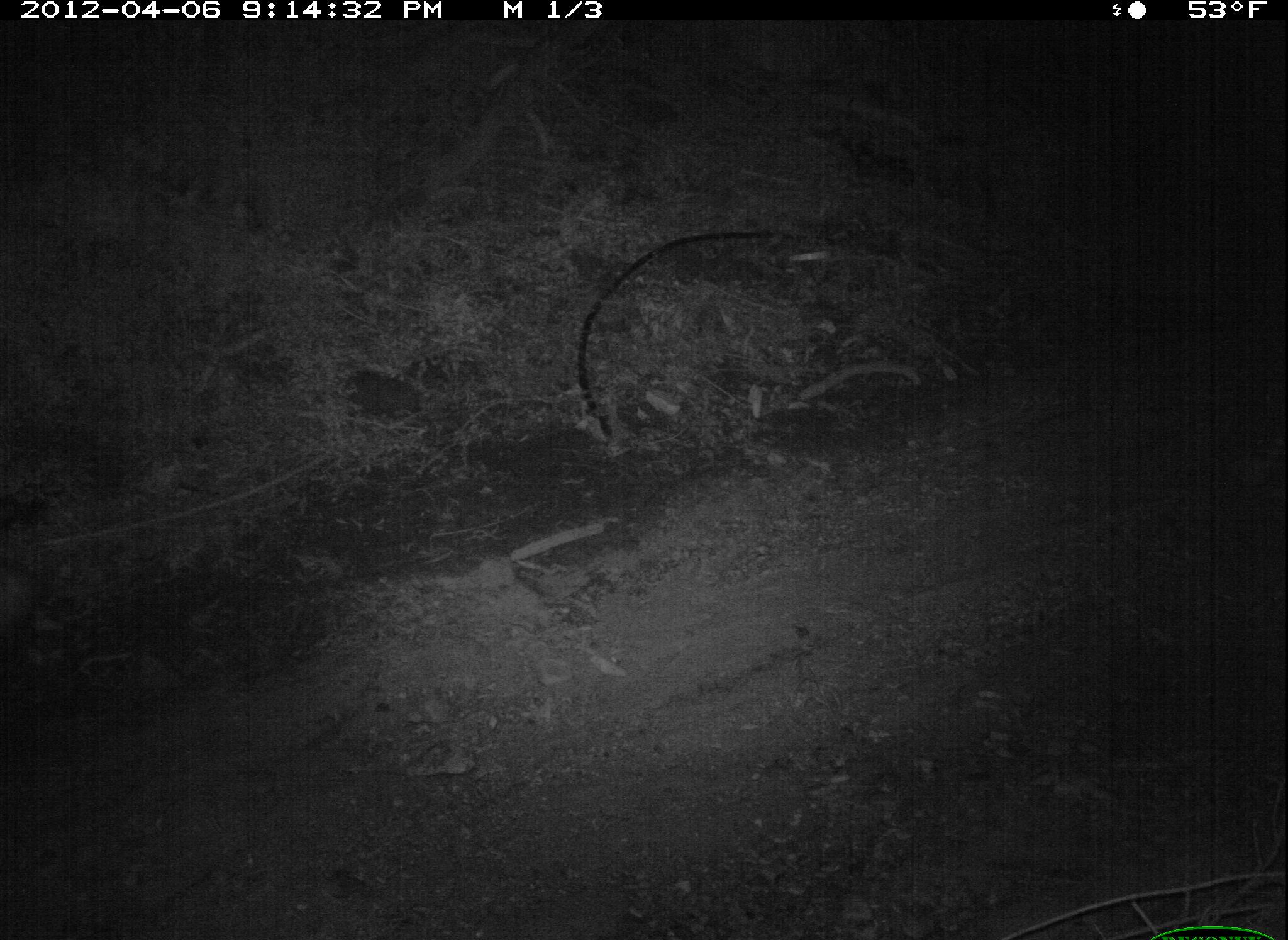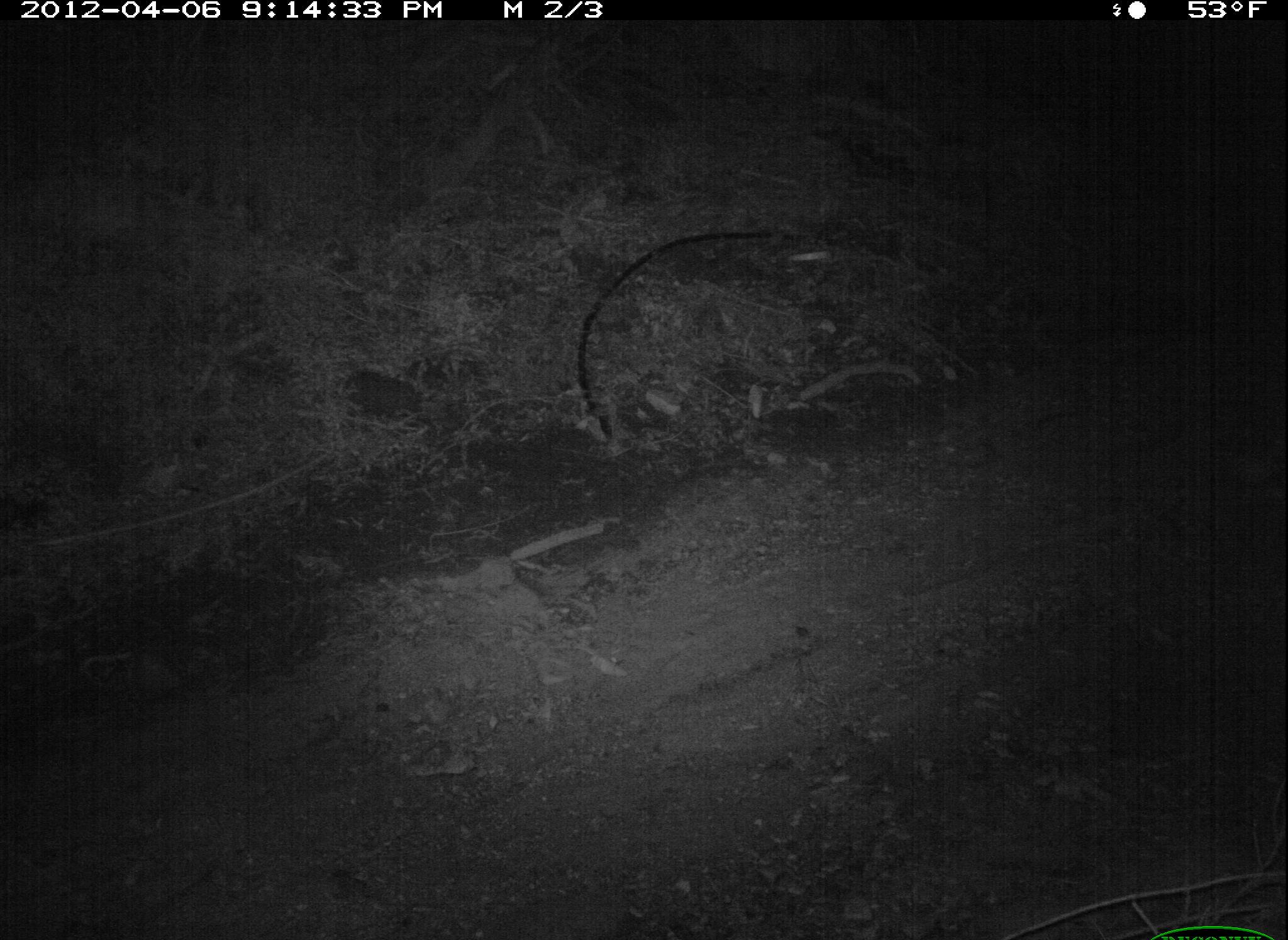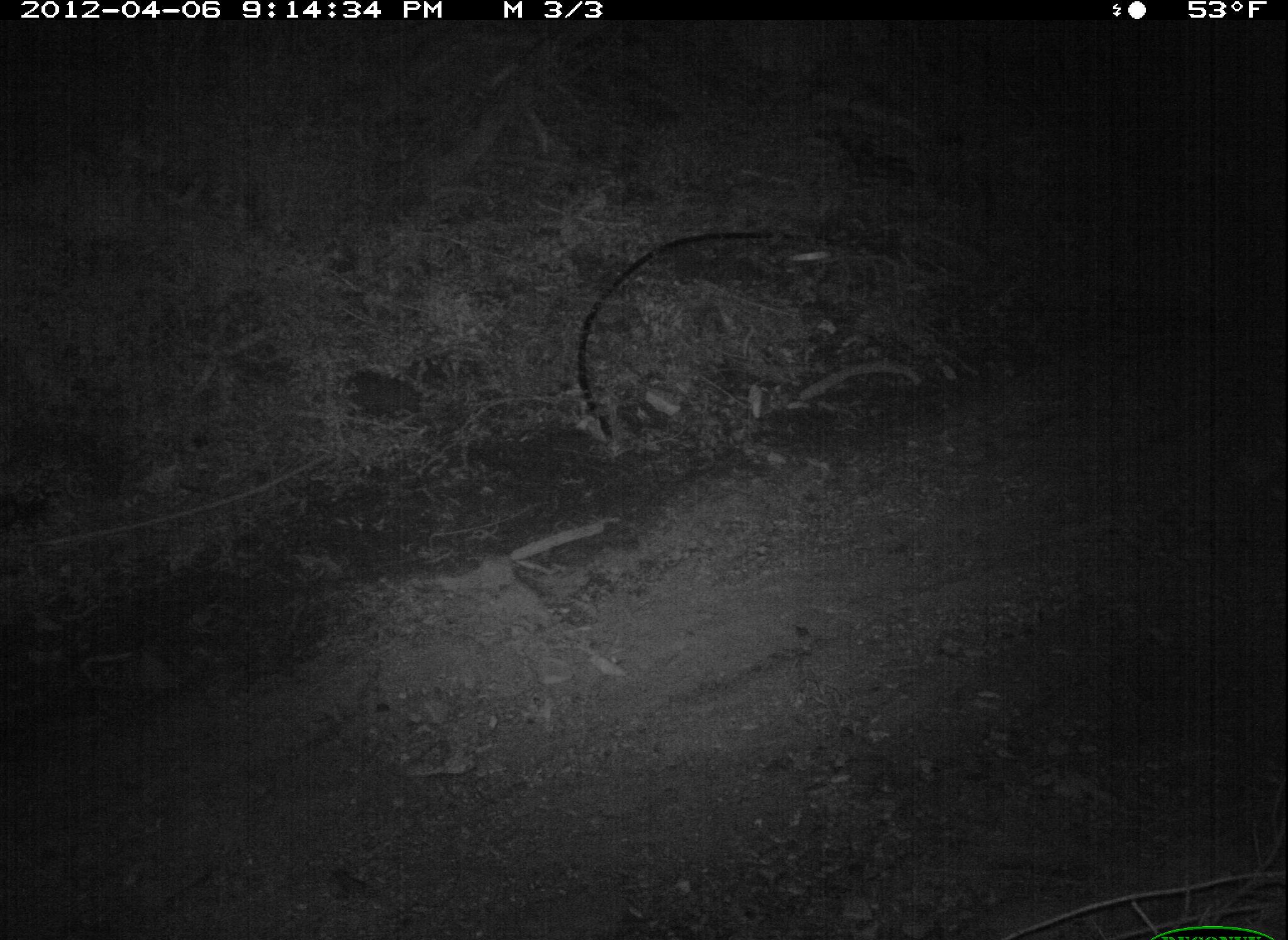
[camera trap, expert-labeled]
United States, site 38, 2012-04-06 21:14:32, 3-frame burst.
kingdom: Animalia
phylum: Chordata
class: Mammalia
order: Didelphimorphia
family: Didelphidae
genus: Didelphis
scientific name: Didelphis virginiana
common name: virginia opossum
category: opossum